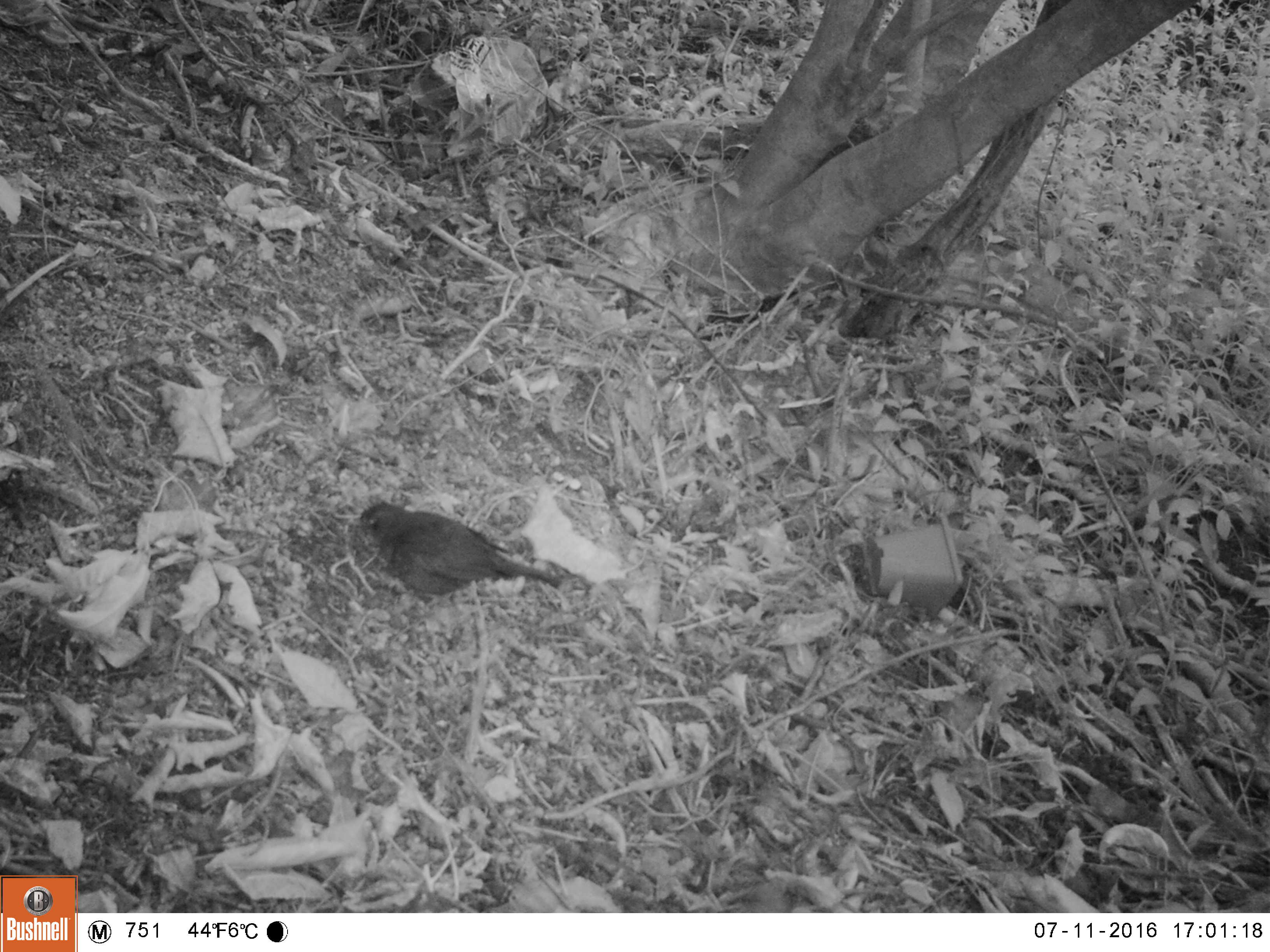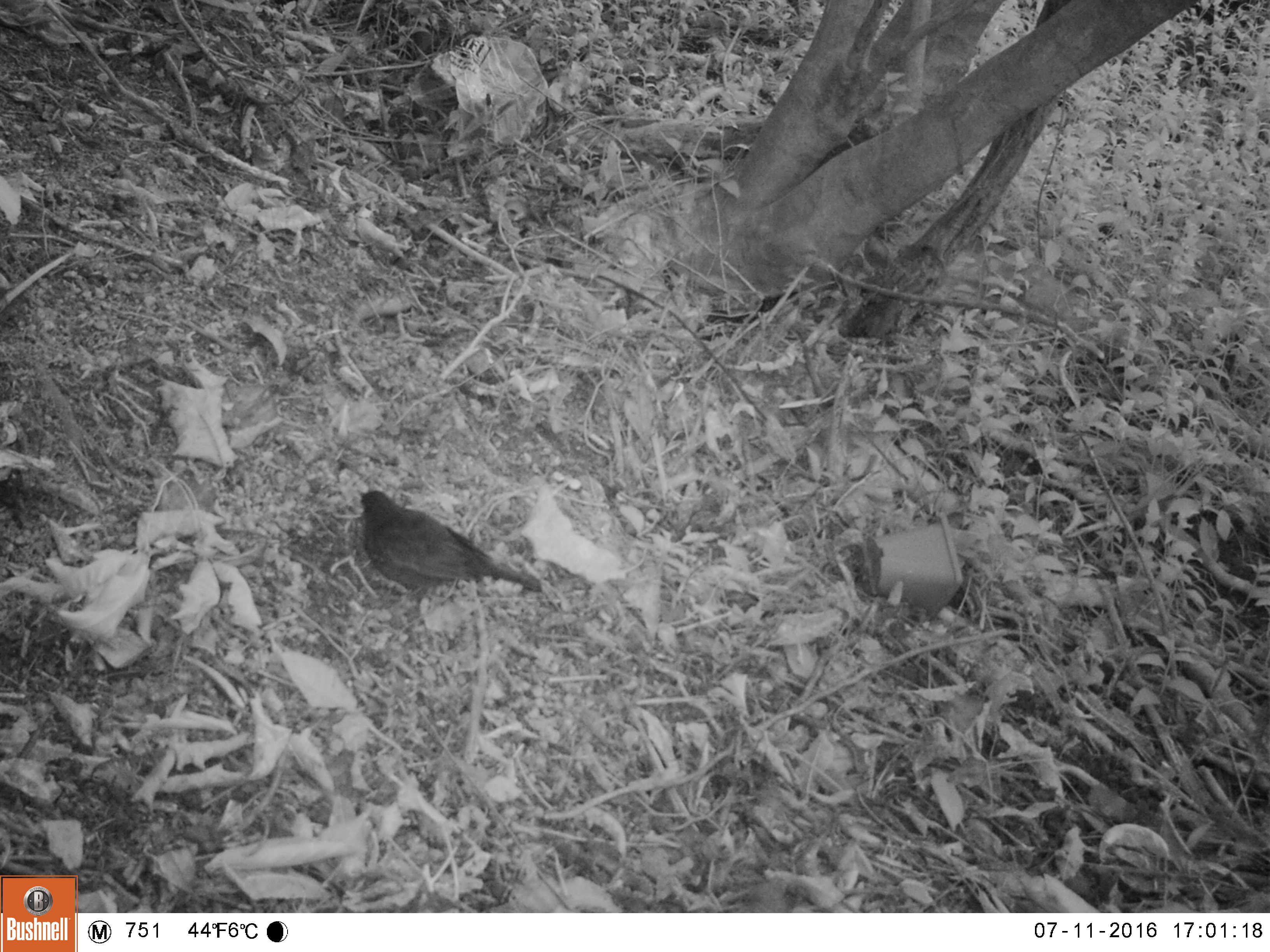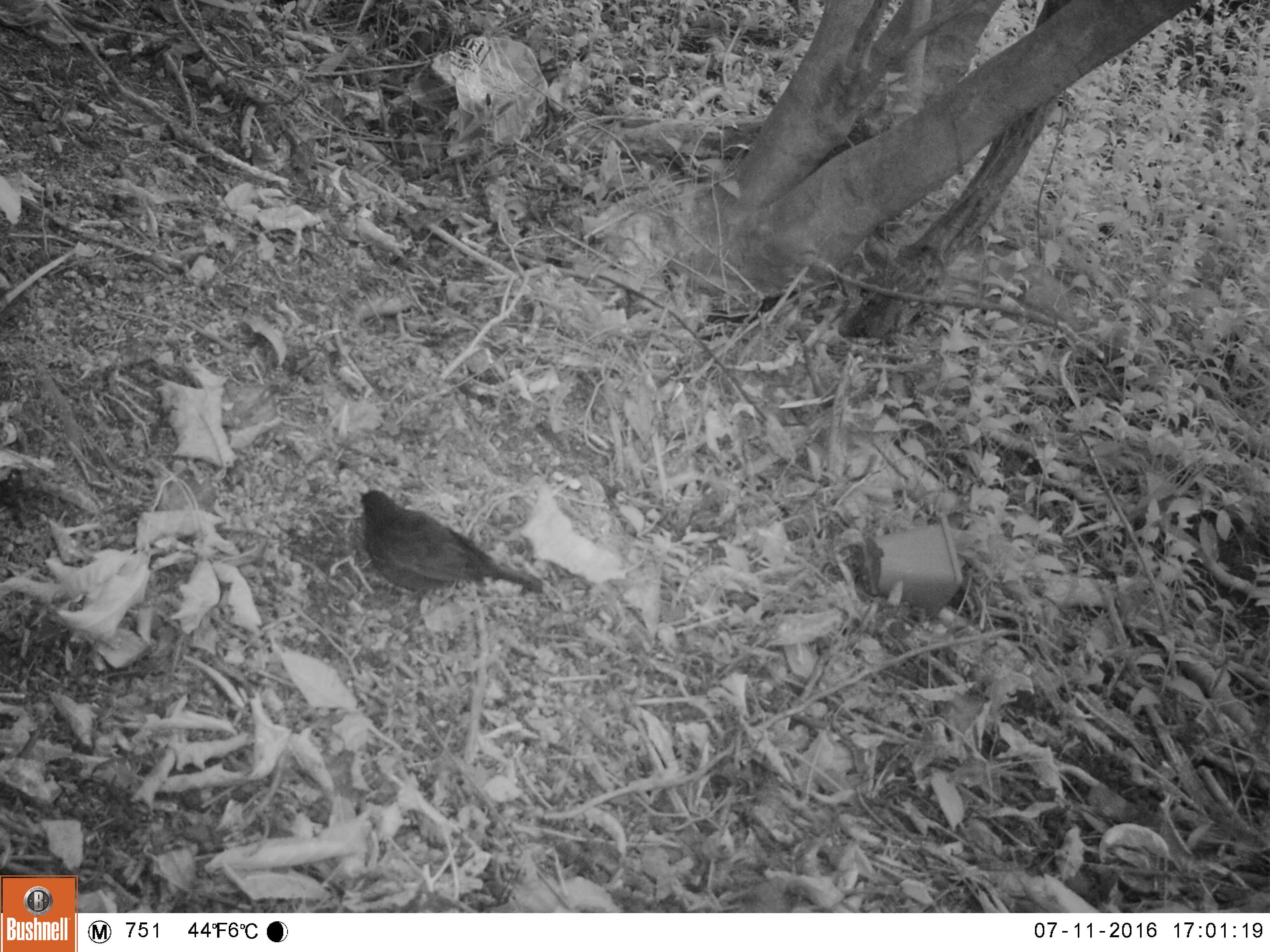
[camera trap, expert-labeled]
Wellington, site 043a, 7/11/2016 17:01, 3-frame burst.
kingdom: Animalia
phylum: Chordata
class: Aves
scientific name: Aves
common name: bird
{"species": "bird (Aves)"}